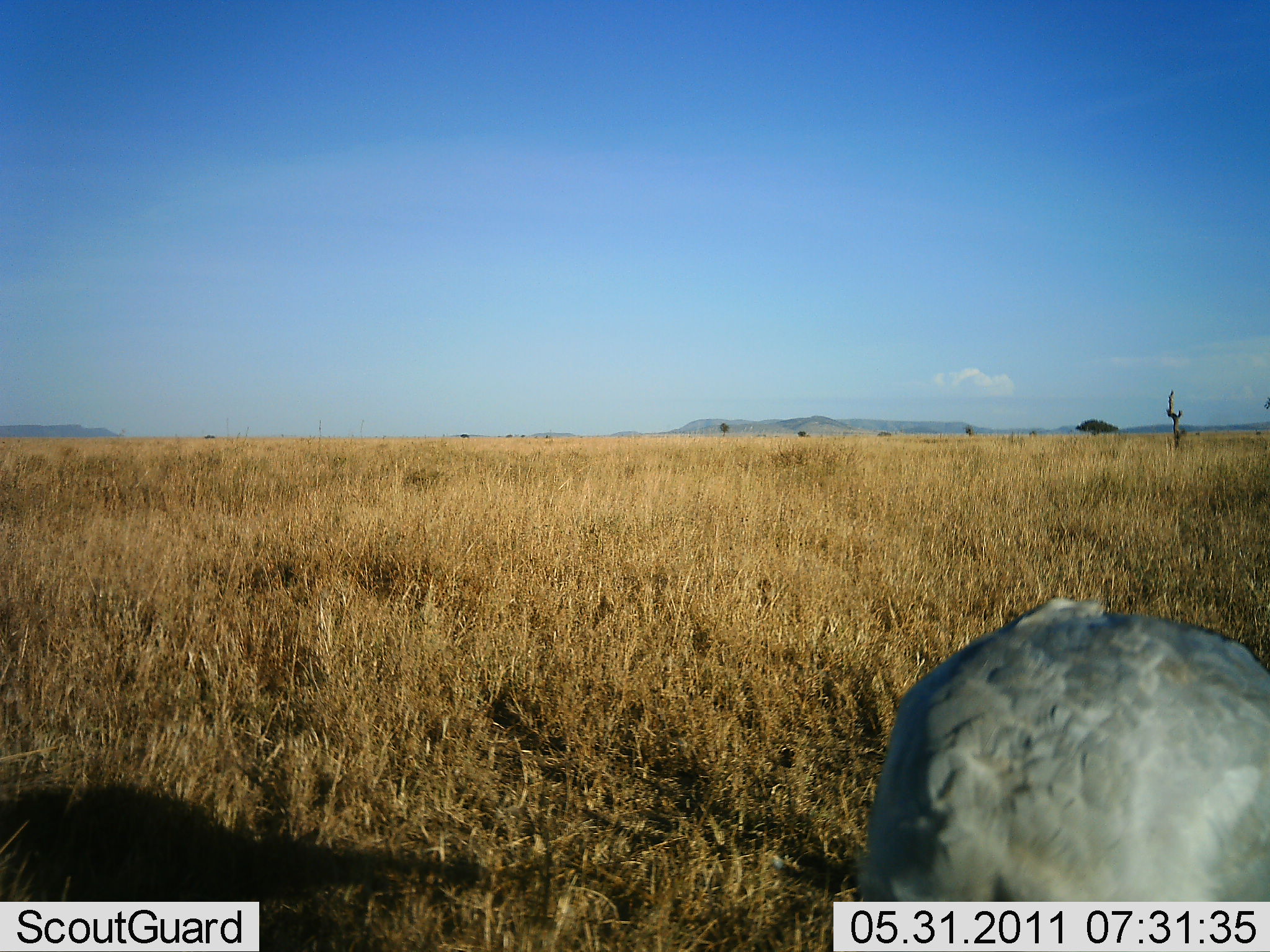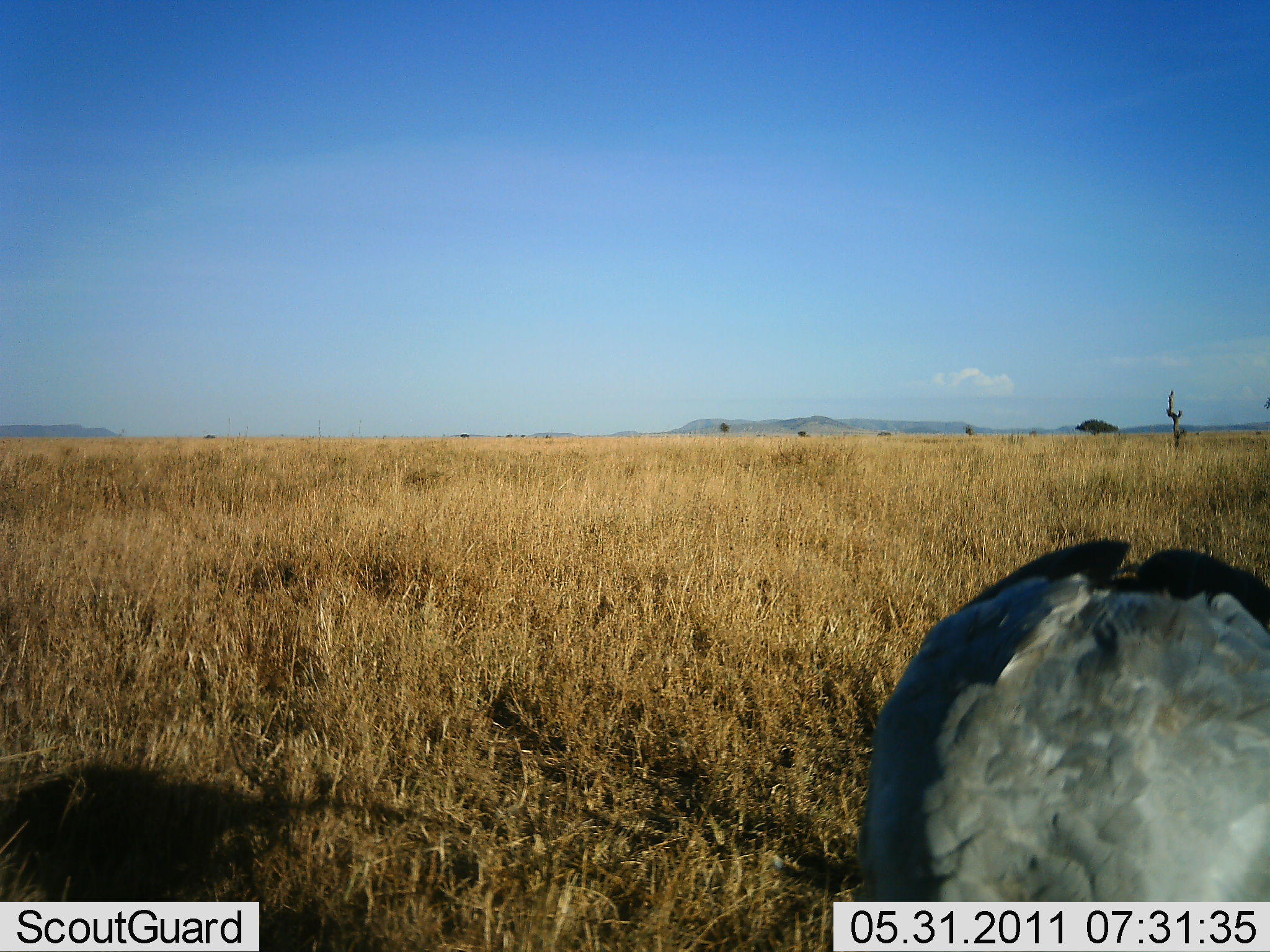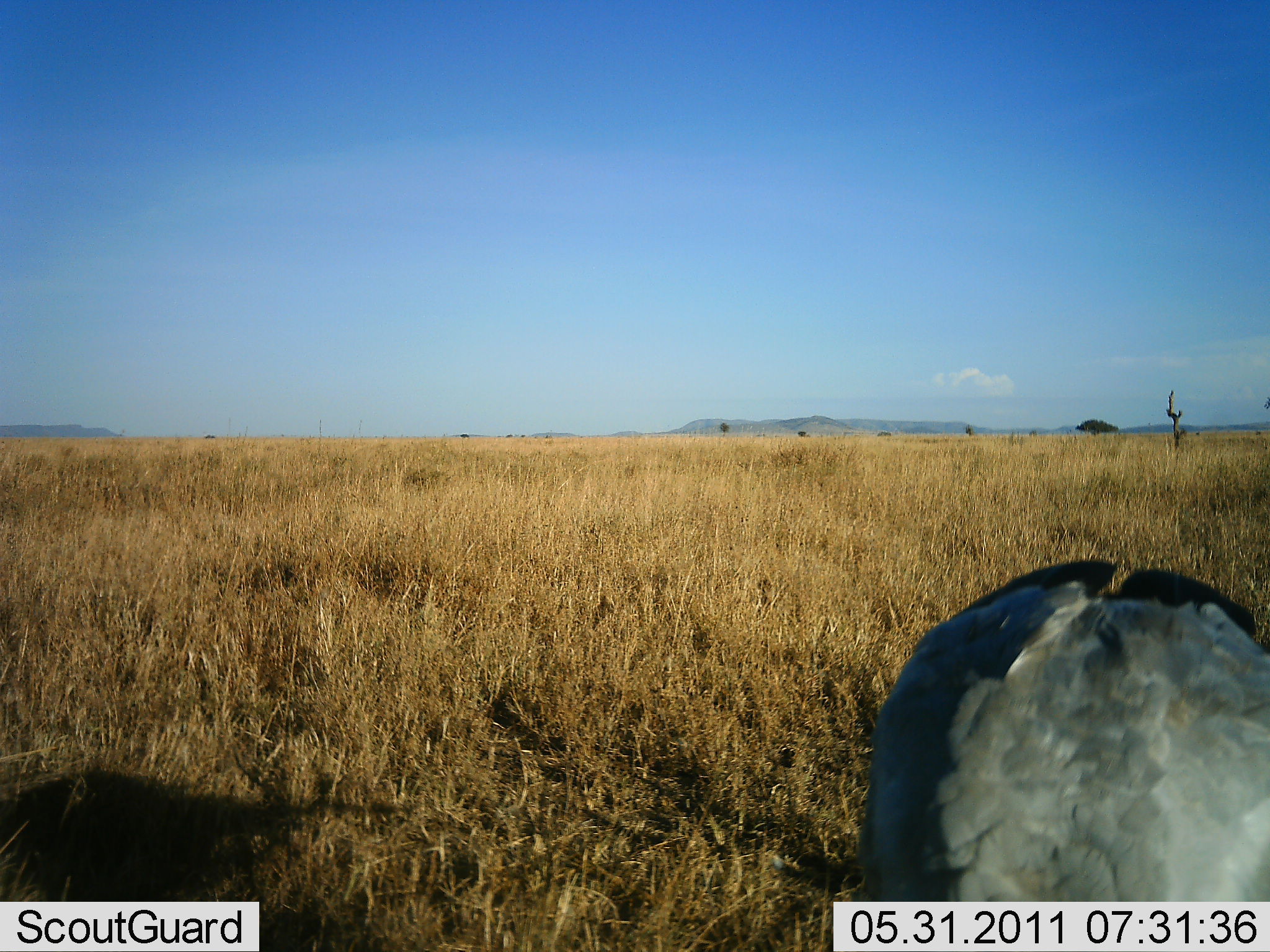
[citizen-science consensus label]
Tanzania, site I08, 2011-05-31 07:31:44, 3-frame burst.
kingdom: Animalia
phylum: Chordata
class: Aves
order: Accipitriformes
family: Sagittariidae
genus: Sagittarius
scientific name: Sagittarius serpentarius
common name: secretary bird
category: secretarybird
Secretarybird (secretary bird) (Sagittarius serpentarius), count 1. Behavior (volunteer vote fractions): standing 30%, resting 0%, moving 20%, interacting 10%. Young present (vote fraction): 0%. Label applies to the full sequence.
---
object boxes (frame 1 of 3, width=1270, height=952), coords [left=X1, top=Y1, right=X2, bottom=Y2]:
animal: [left=855, top=599, right=1270, bottom=902]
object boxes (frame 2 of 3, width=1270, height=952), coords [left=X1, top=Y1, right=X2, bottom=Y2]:
animal: [left=863, top=539, right=1270, bottom=901]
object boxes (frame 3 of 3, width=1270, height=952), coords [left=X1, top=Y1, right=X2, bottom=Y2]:
animal: [left=860, top=558, right=1270, bottom=903]